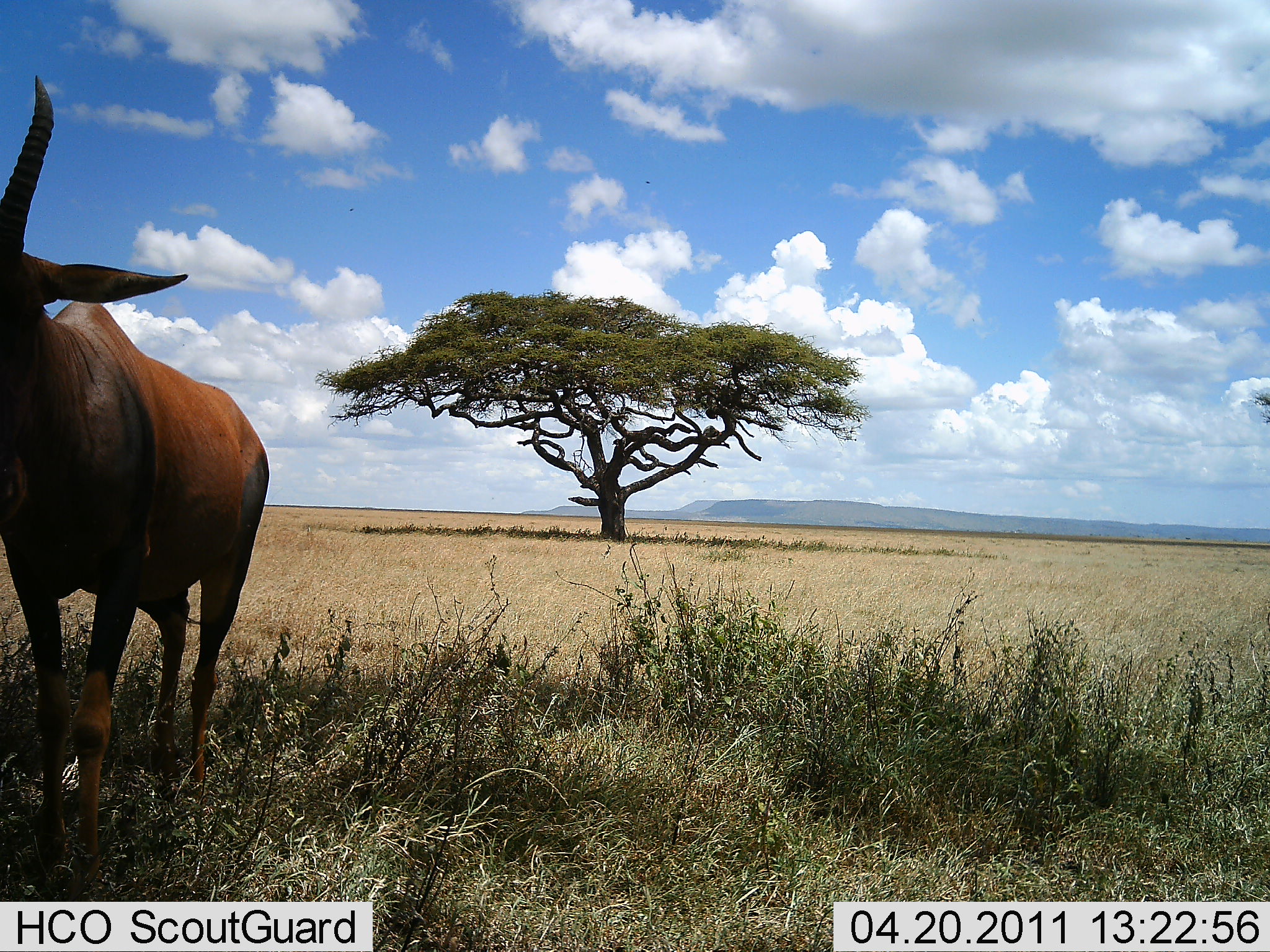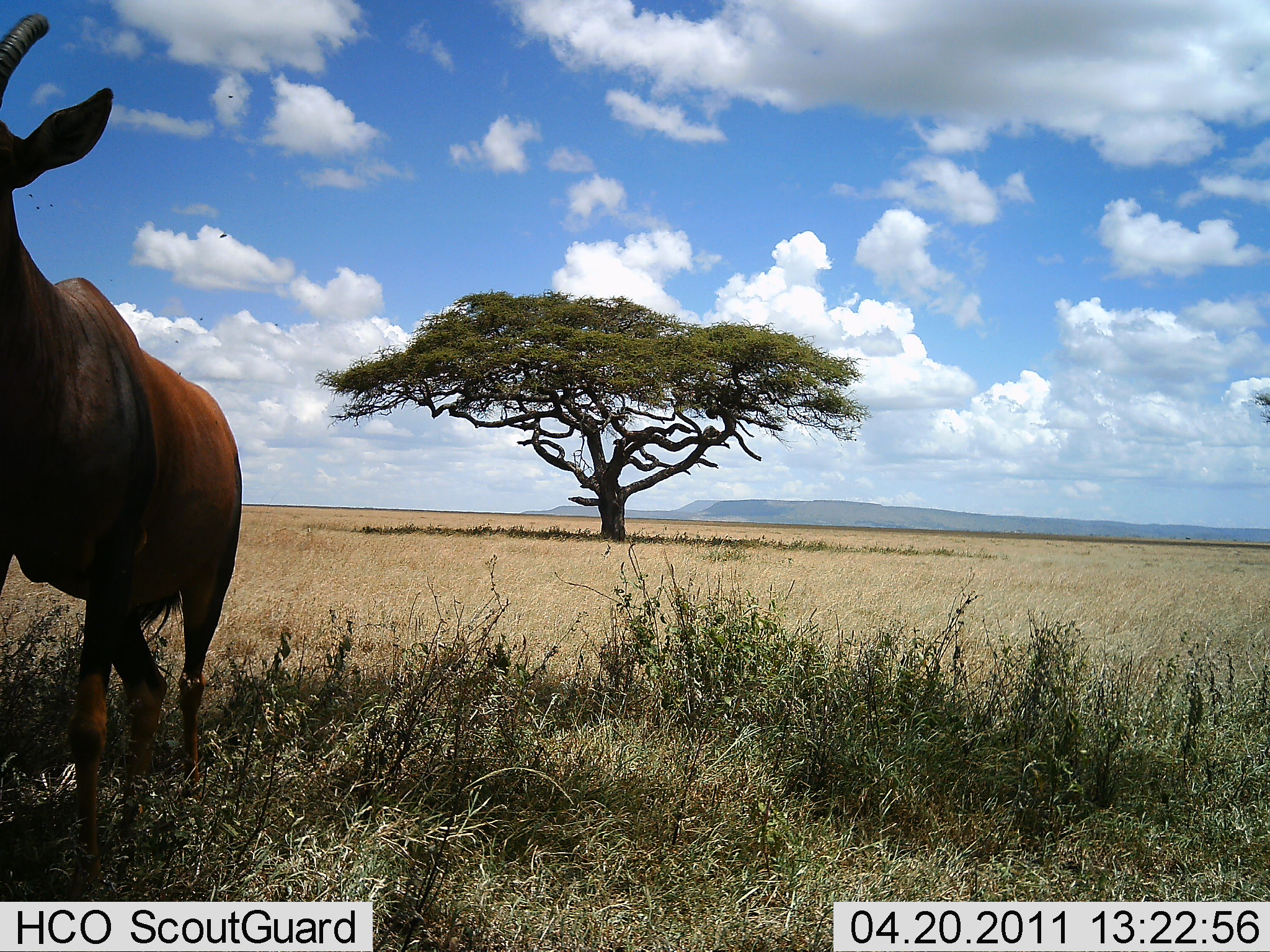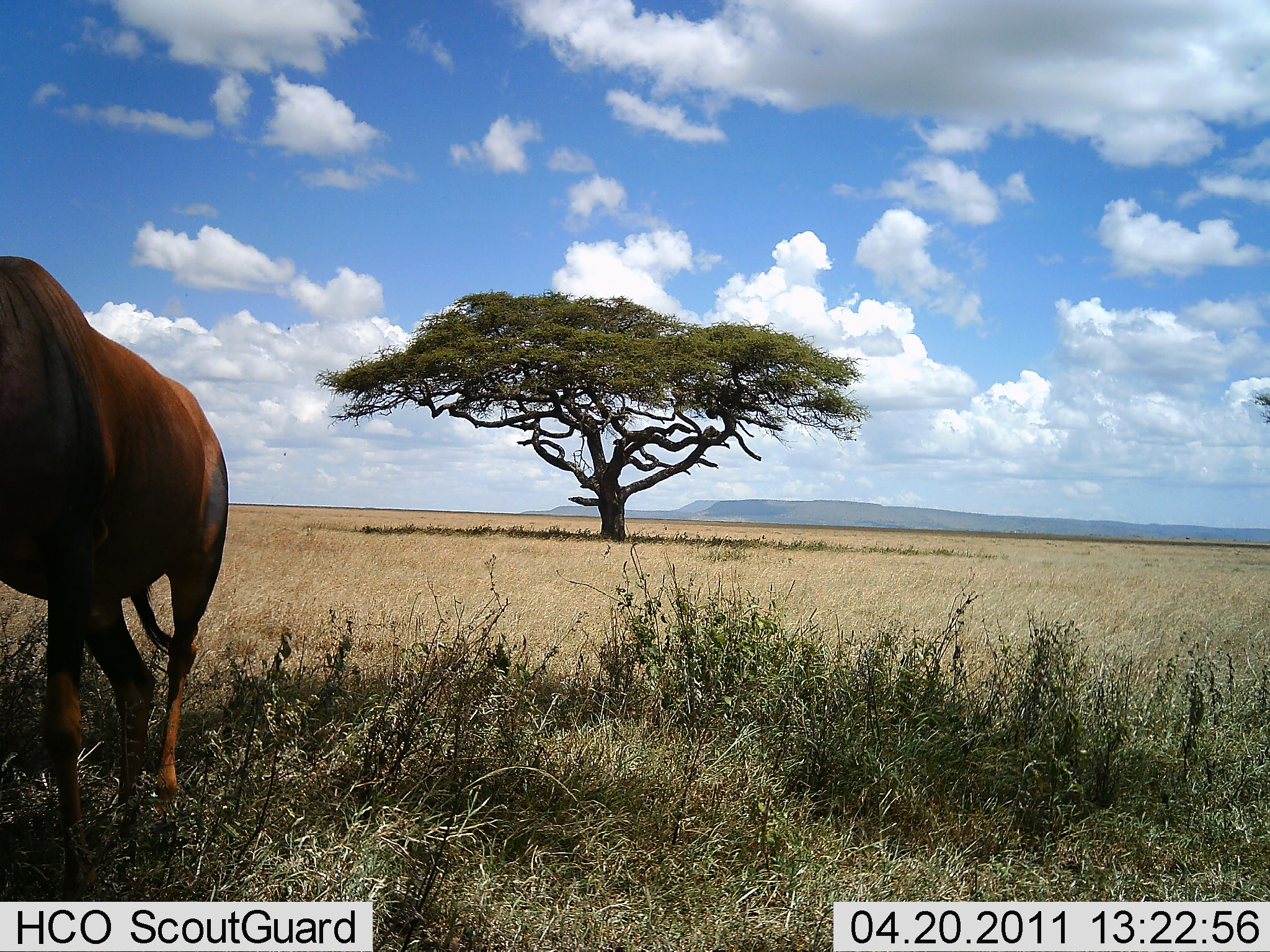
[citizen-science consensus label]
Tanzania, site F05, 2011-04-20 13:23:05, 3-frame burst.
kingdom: Animalia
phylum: Chordata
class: Mammalia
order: Artiodactyla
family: Bovidae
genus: Damaliscus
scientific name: Damaliscus lunatus jimela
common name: topi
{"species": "topi (Damaliscus lunatus jimela)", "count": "1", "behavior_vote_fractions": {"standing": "73%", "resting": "0%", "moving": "36%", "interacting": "0%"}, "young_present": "0%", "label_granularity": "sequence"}